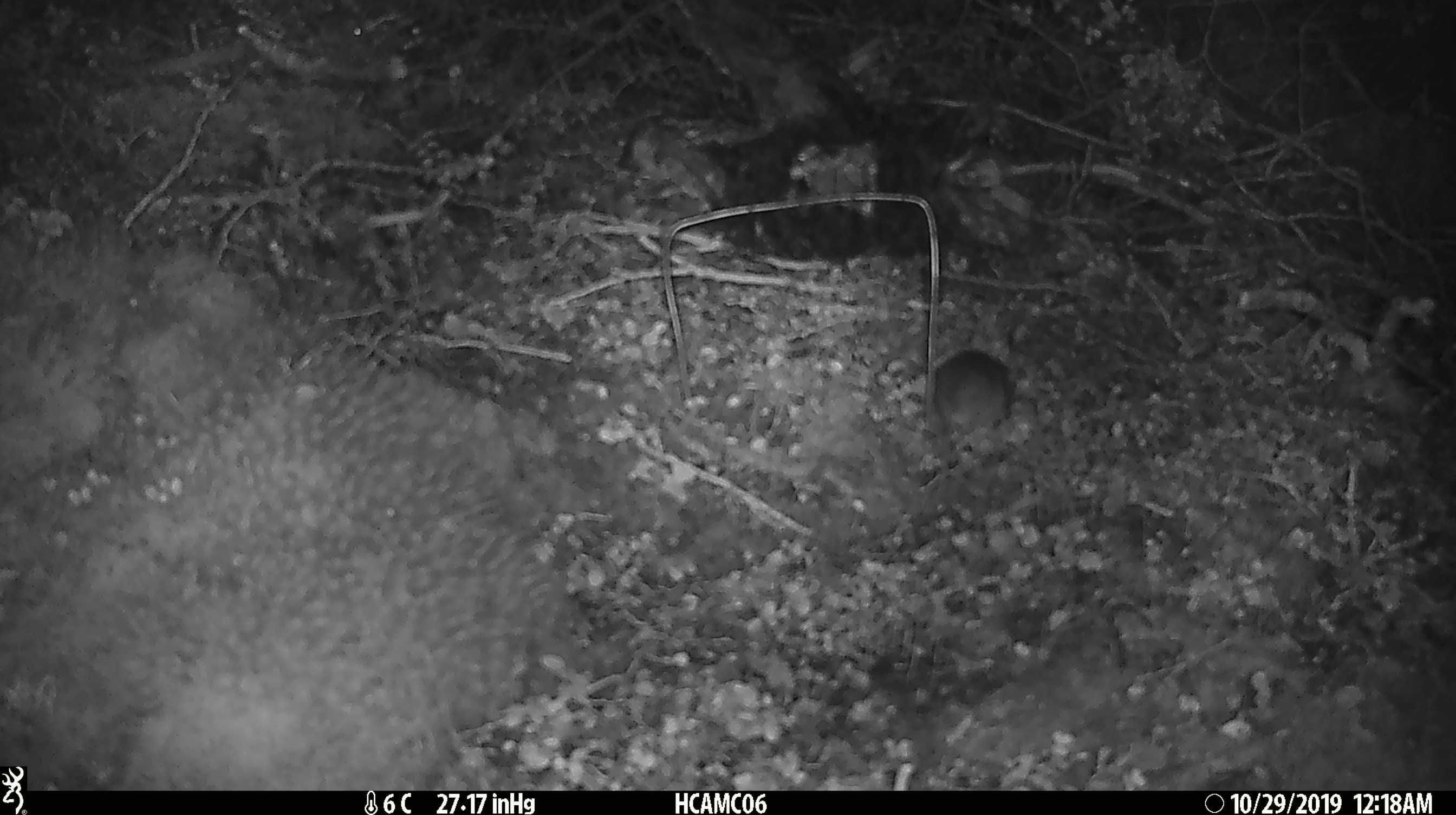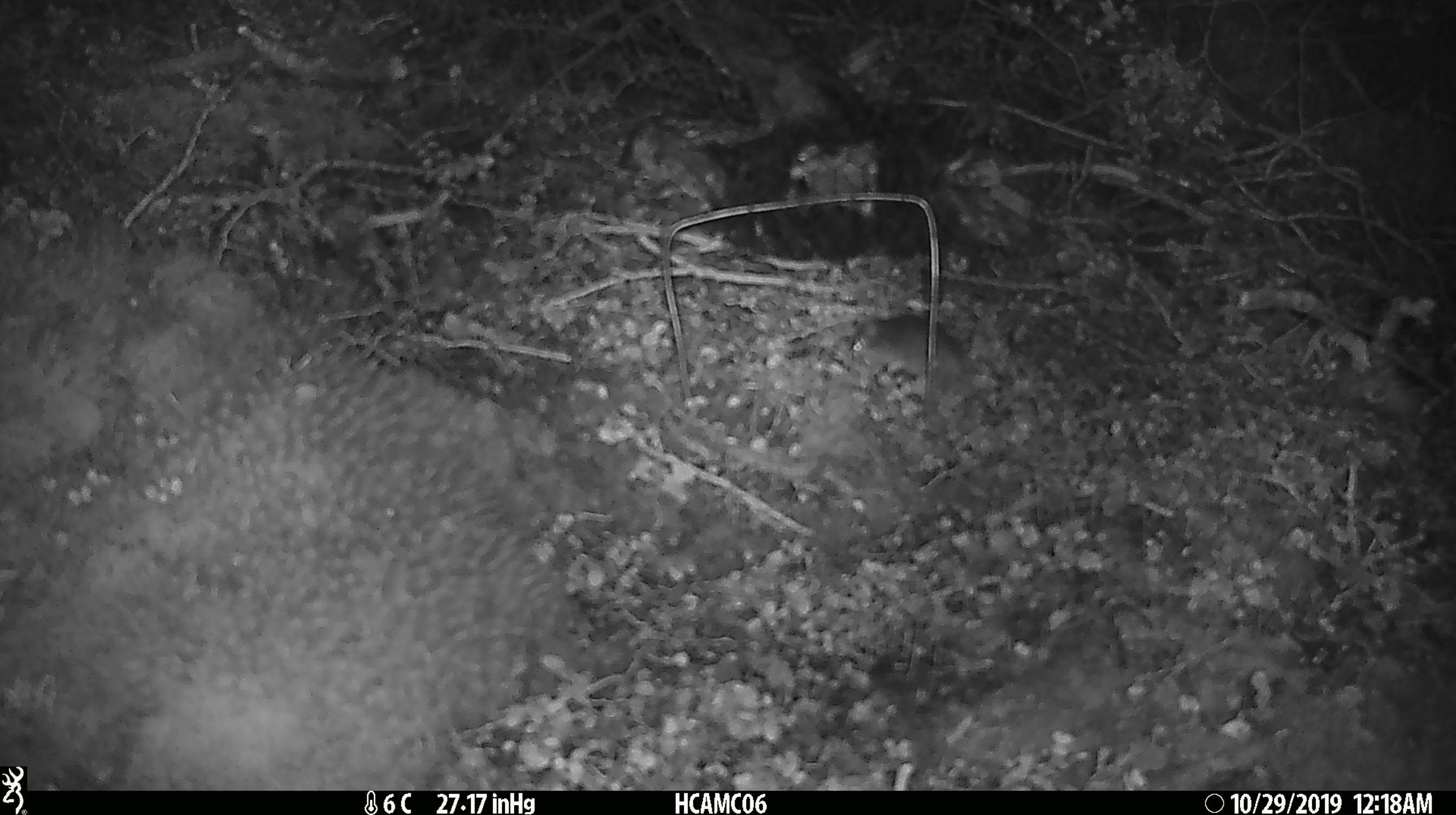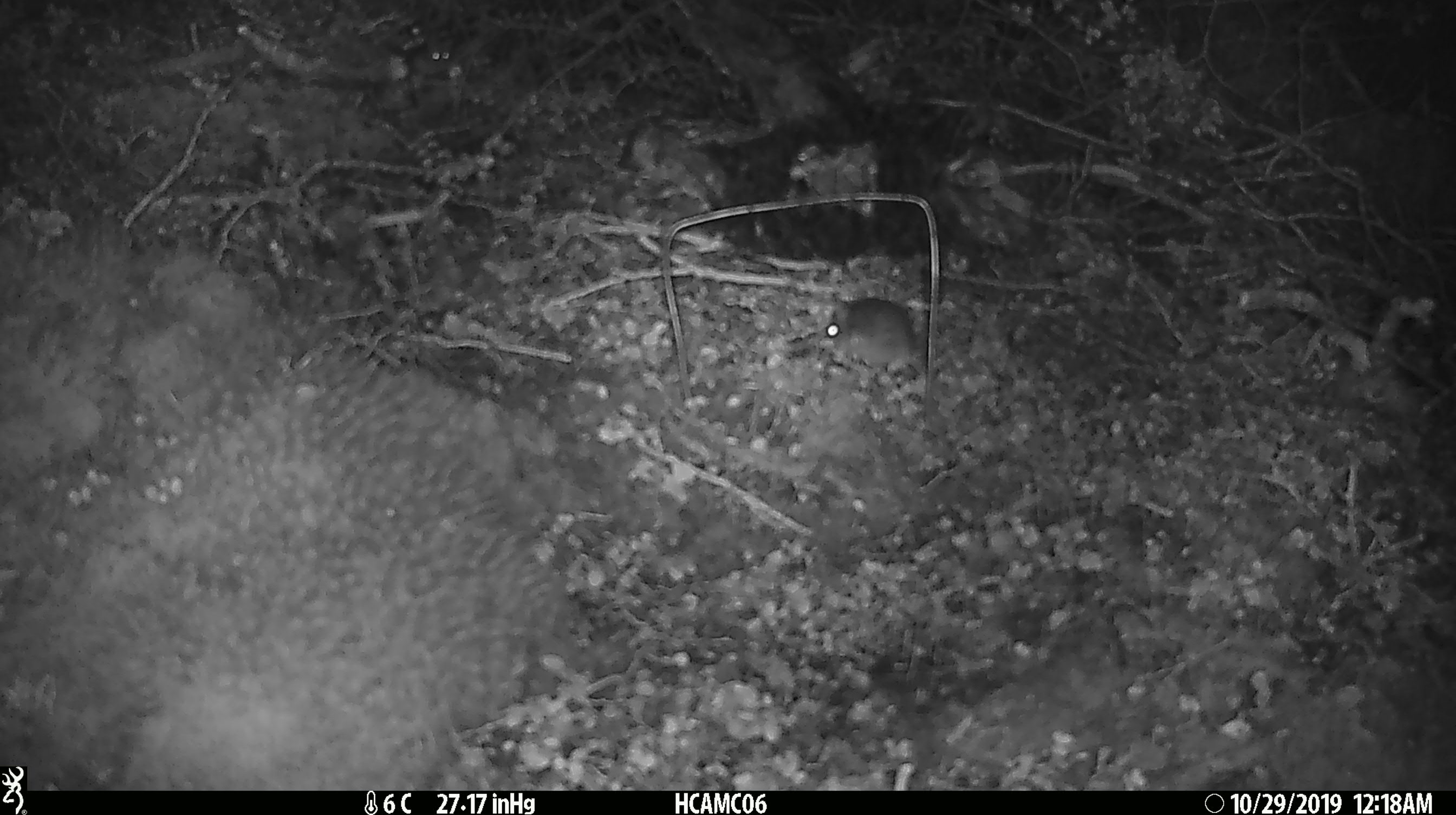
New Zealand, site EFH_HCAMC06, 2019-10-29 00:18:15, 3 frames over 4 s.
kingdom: Animalia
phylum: Chordata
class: Mammalia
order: Rodentia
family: Muridae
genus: Mus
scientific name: Mus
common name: mouse